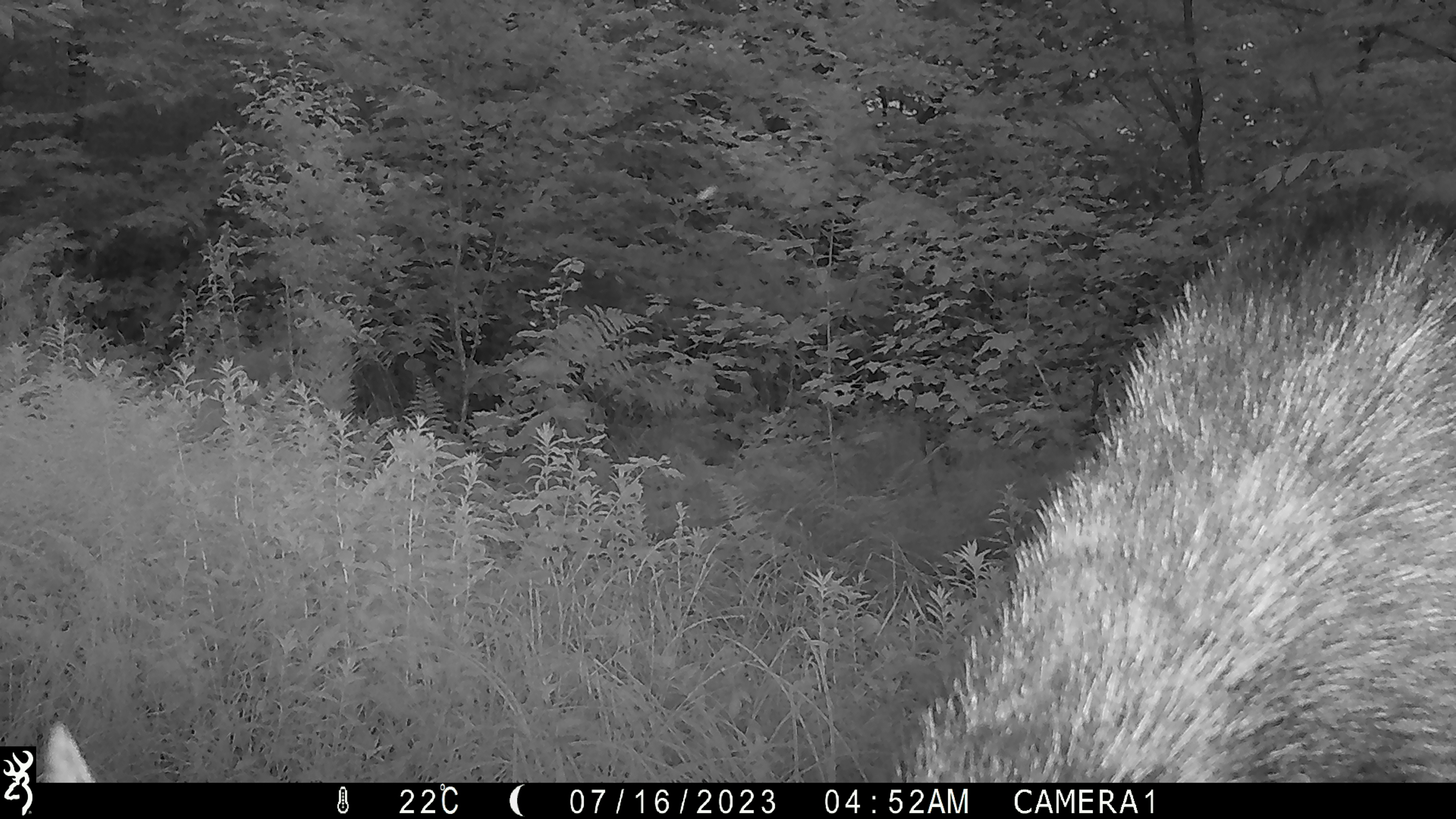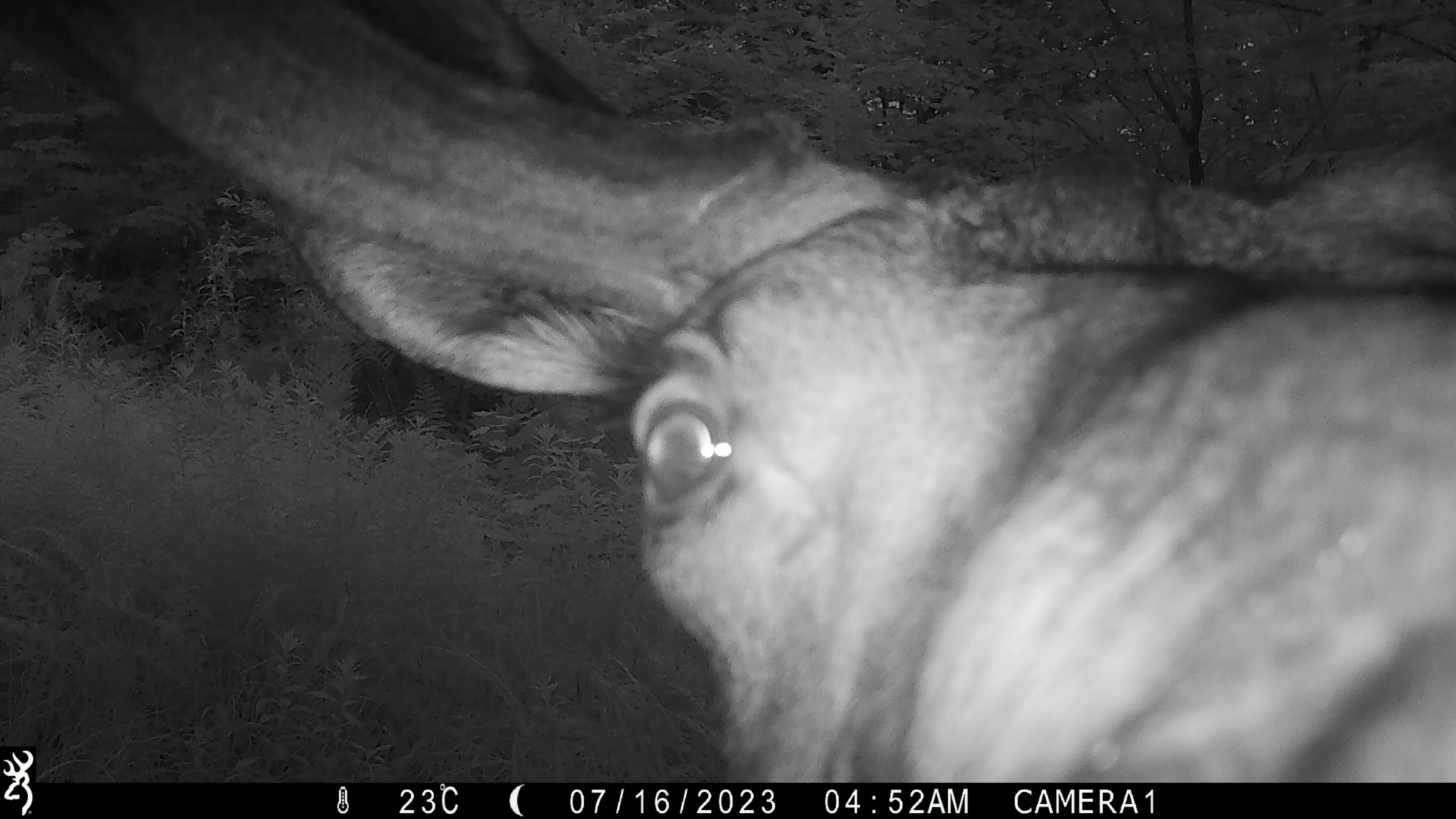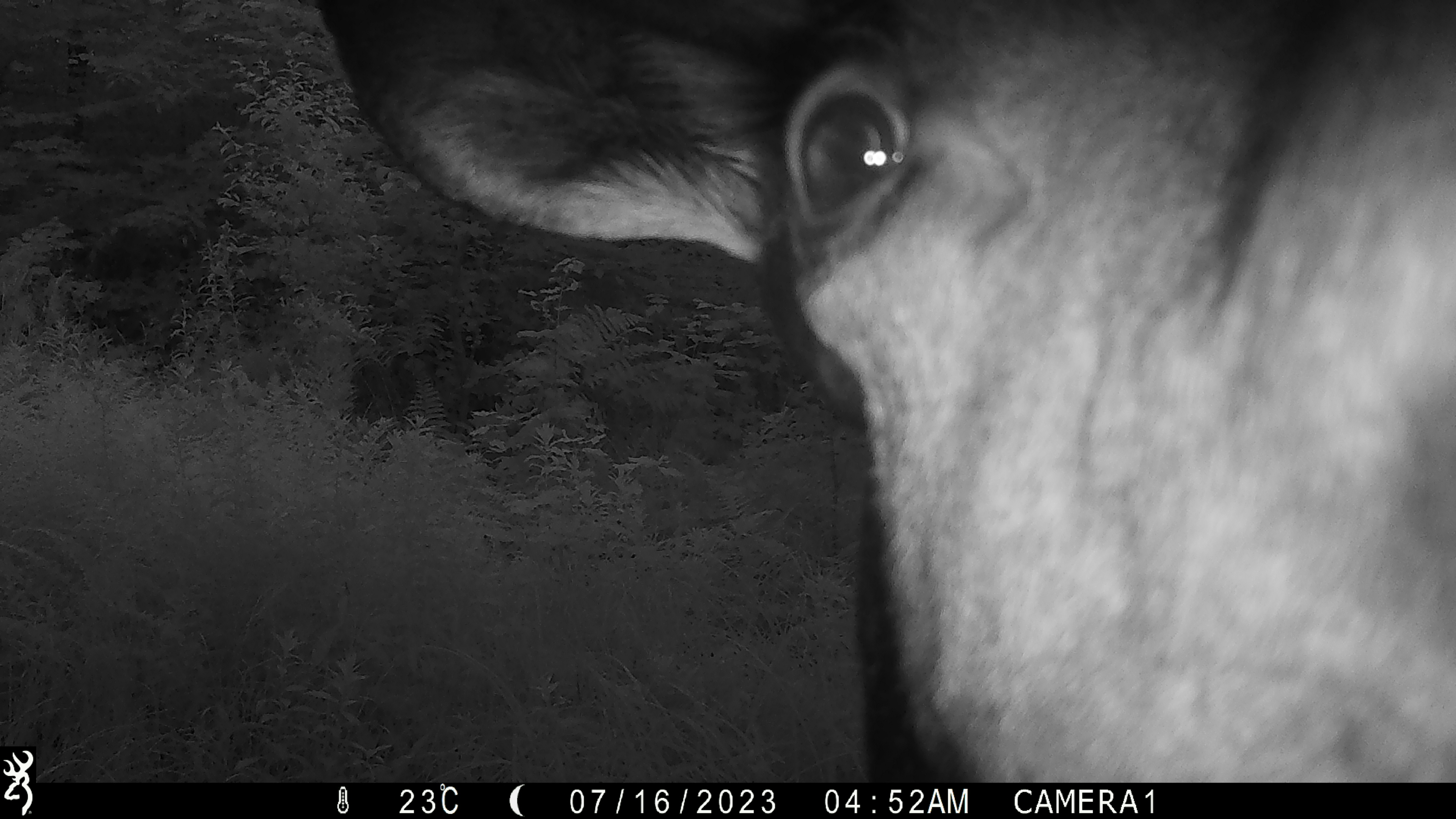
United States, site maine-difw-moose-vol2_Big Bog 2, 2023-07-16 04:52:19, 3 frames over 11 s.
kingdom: Animalia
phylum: Chordata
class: Mammalia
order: Artiodactyla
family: Cervidae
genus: Alces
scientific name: Alces alces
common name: moose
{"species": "moose (Alces alces)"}